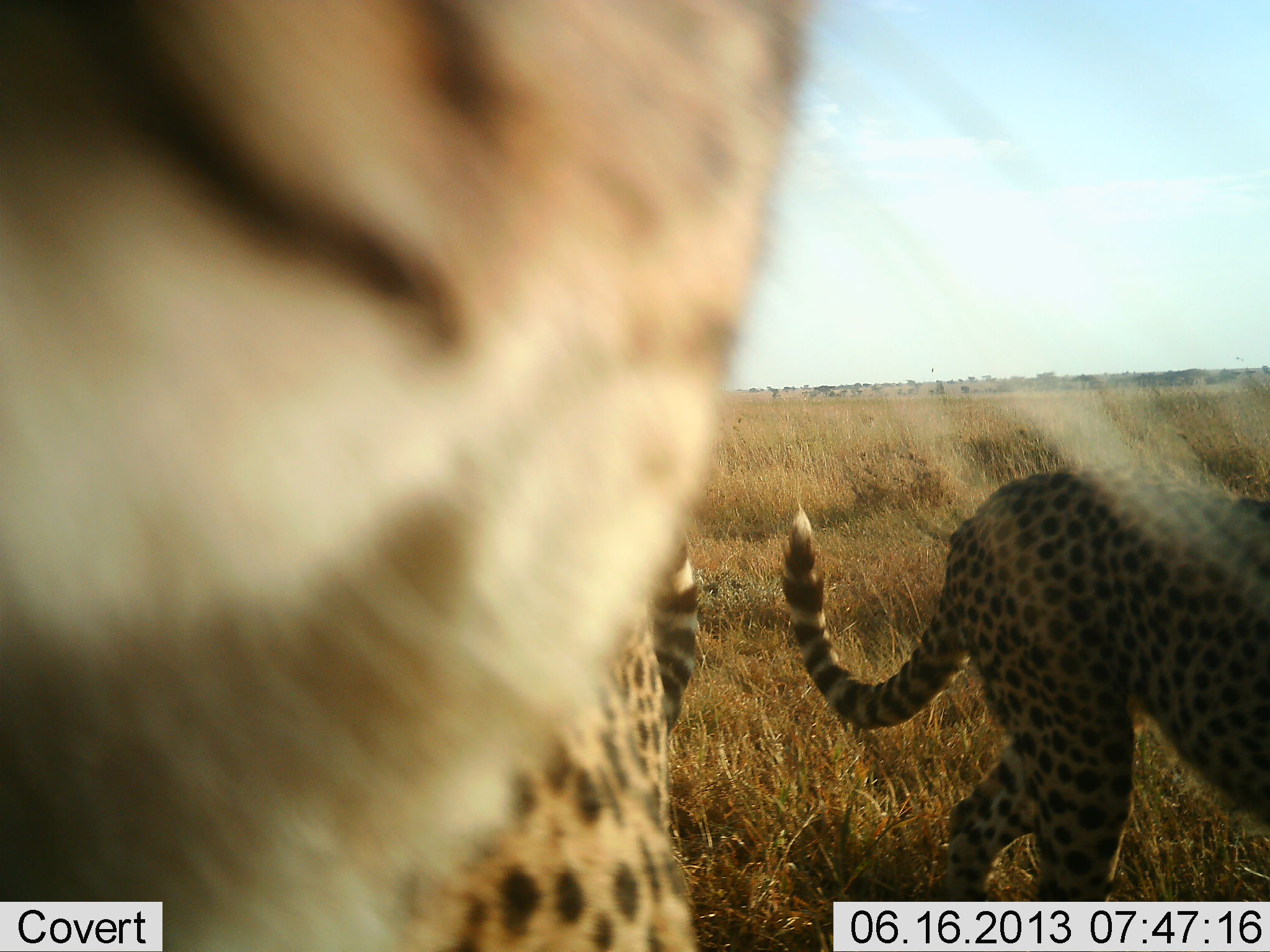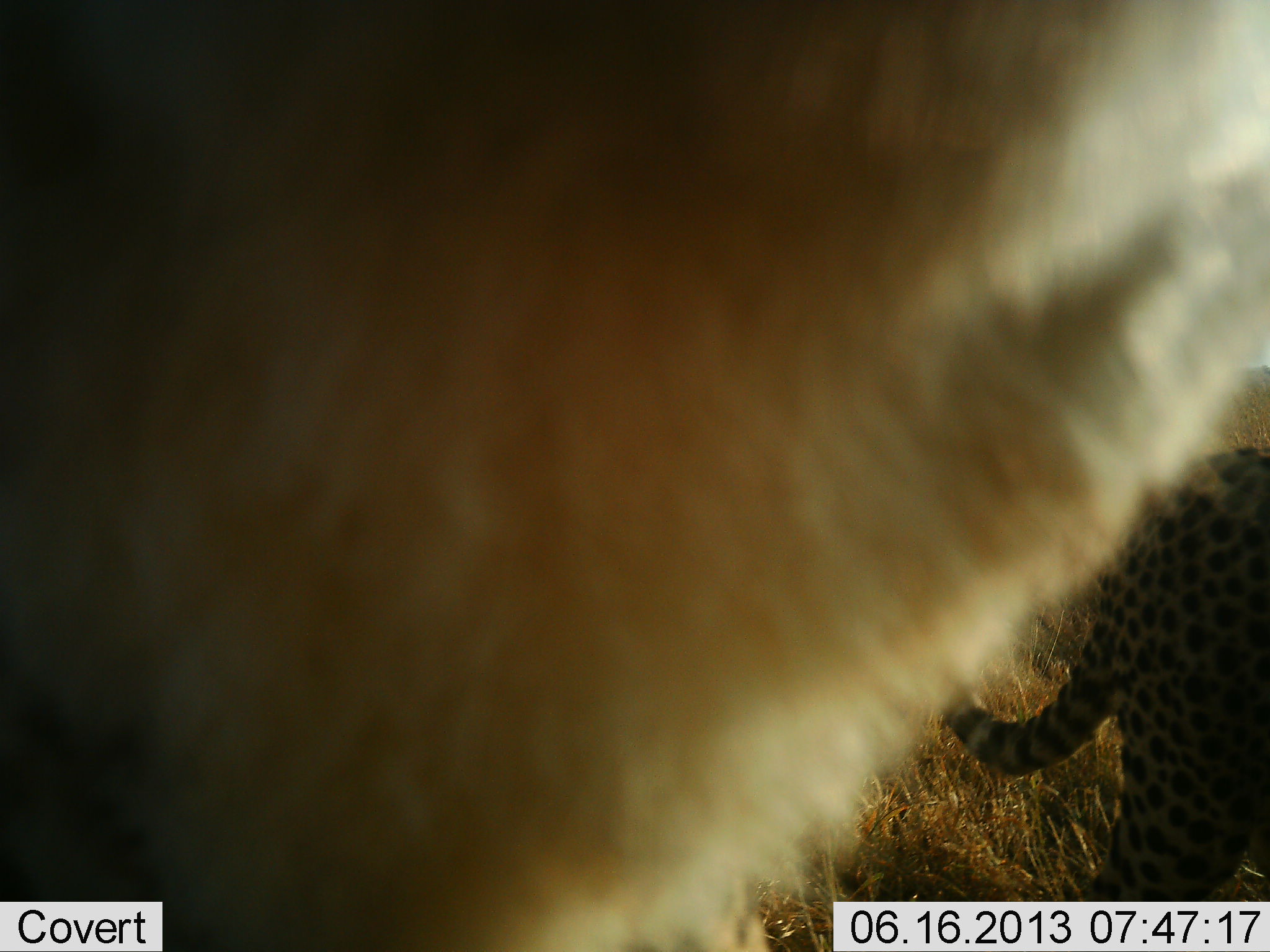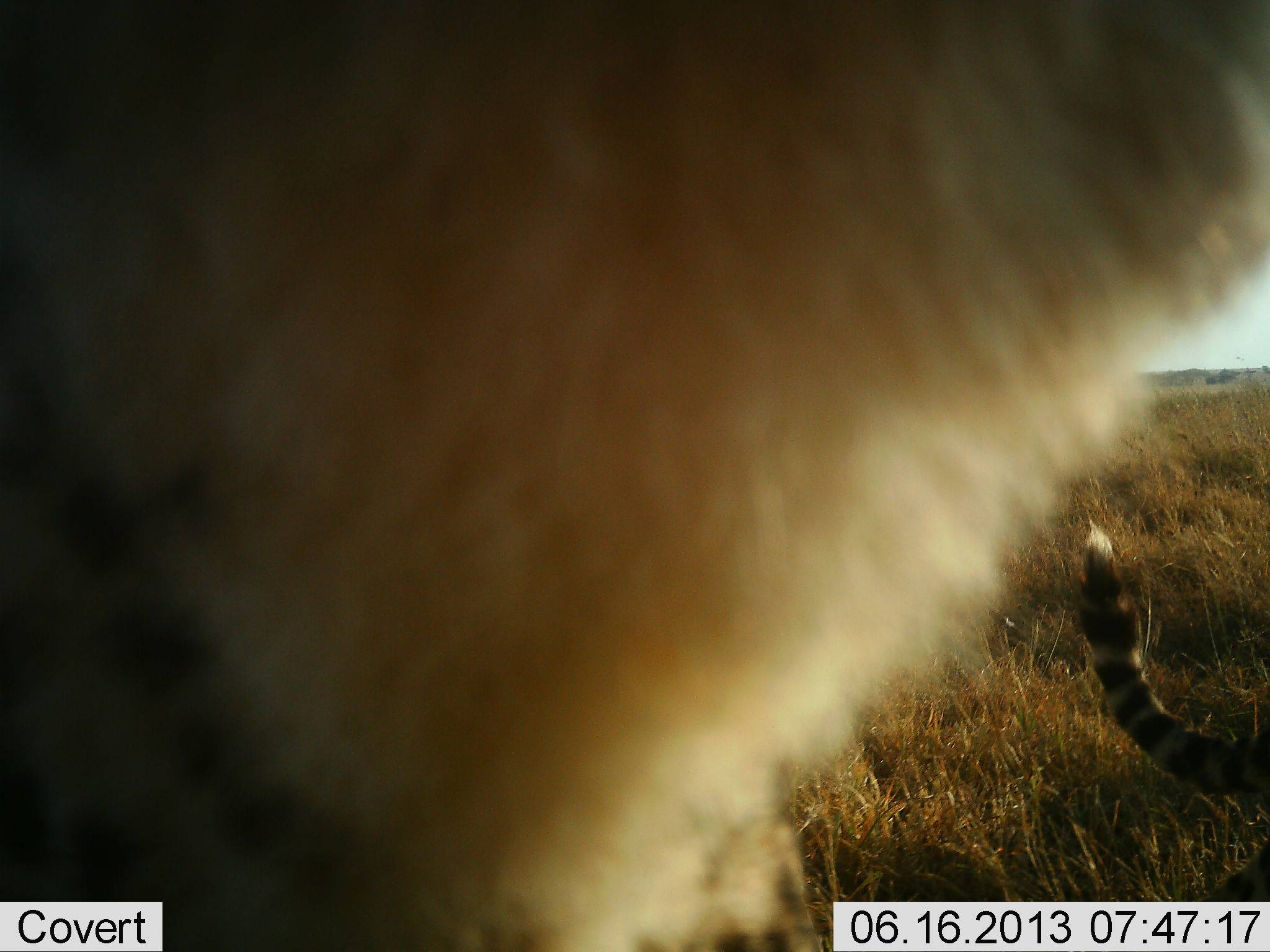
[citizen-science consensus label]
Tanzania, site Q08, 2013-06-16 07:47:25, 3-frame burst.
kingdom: Animalia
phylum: Chordata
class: Mammalia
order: Carnivora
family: Felidae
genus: Acinonyx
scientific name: Acinonyx jubatus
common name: cheetah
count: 2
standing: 50%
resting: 0%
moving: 62%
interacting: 12%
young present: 0%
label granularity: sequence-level